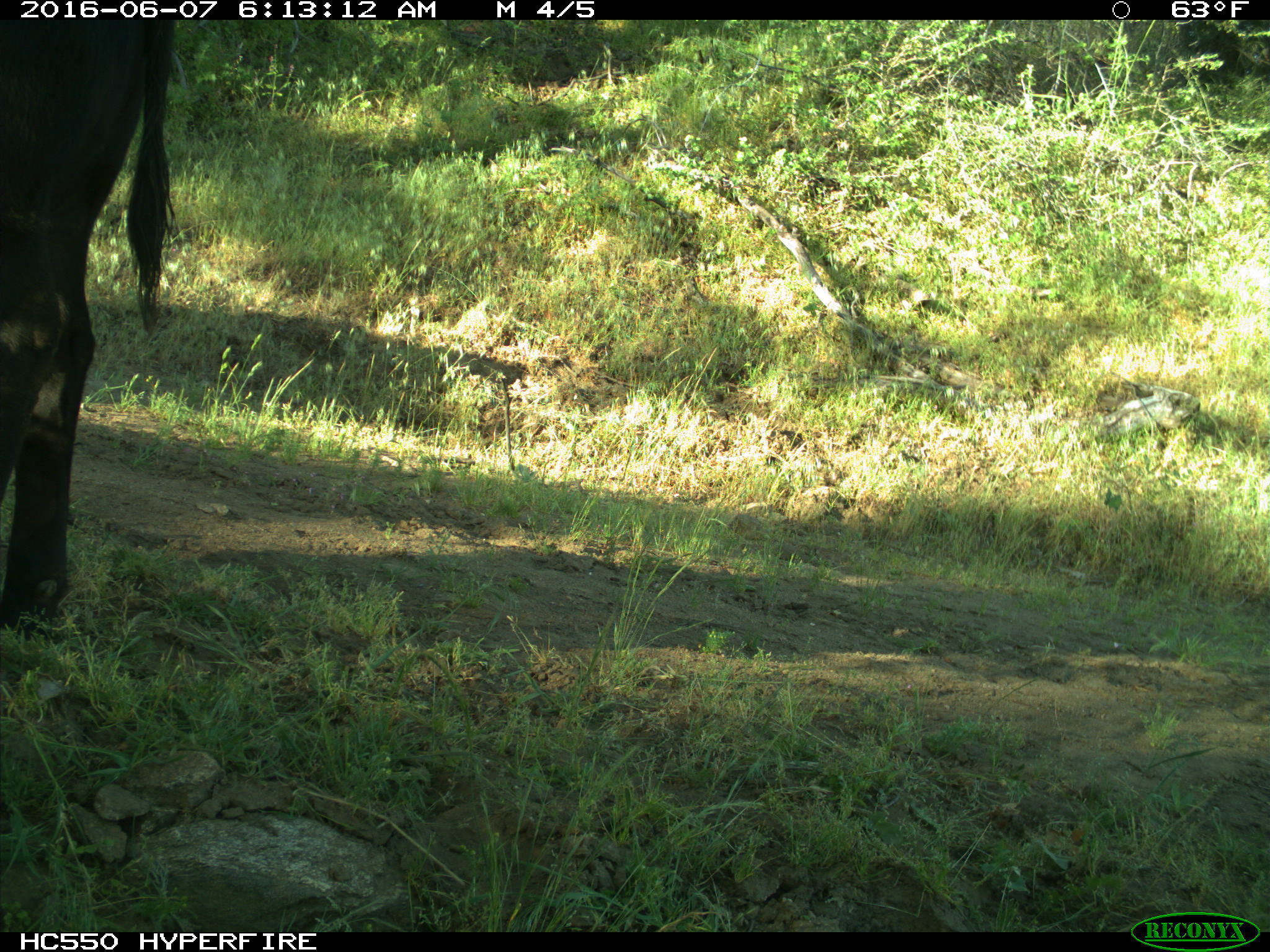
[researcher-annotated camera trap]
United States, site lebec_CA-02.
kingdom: Animalia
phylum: Chordata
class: Mammalia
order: Artiodactyla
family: Bovidae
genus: Bos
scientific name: Bos taurus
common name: domestic cow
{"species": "Bos taurus (domestic cow)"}